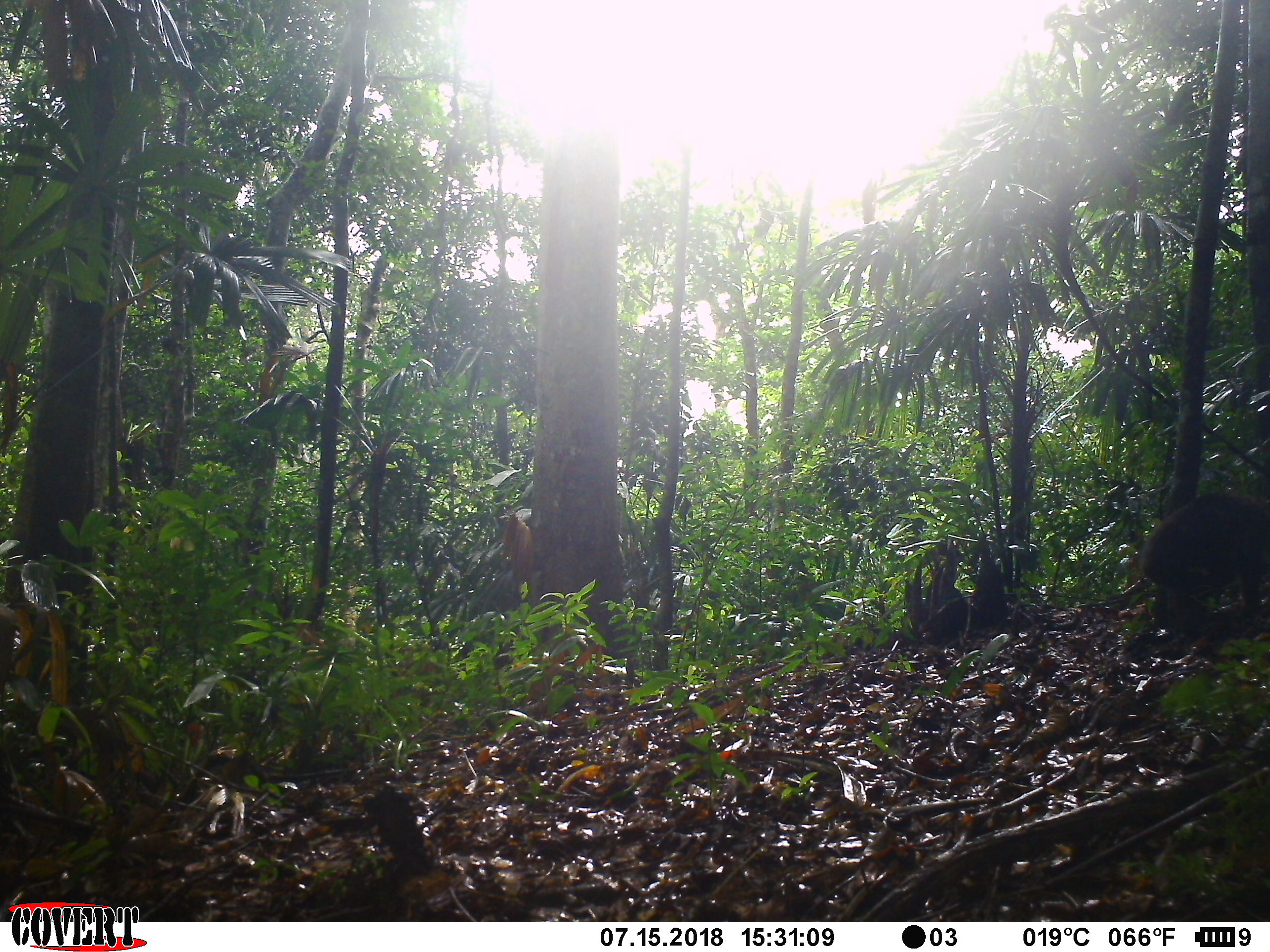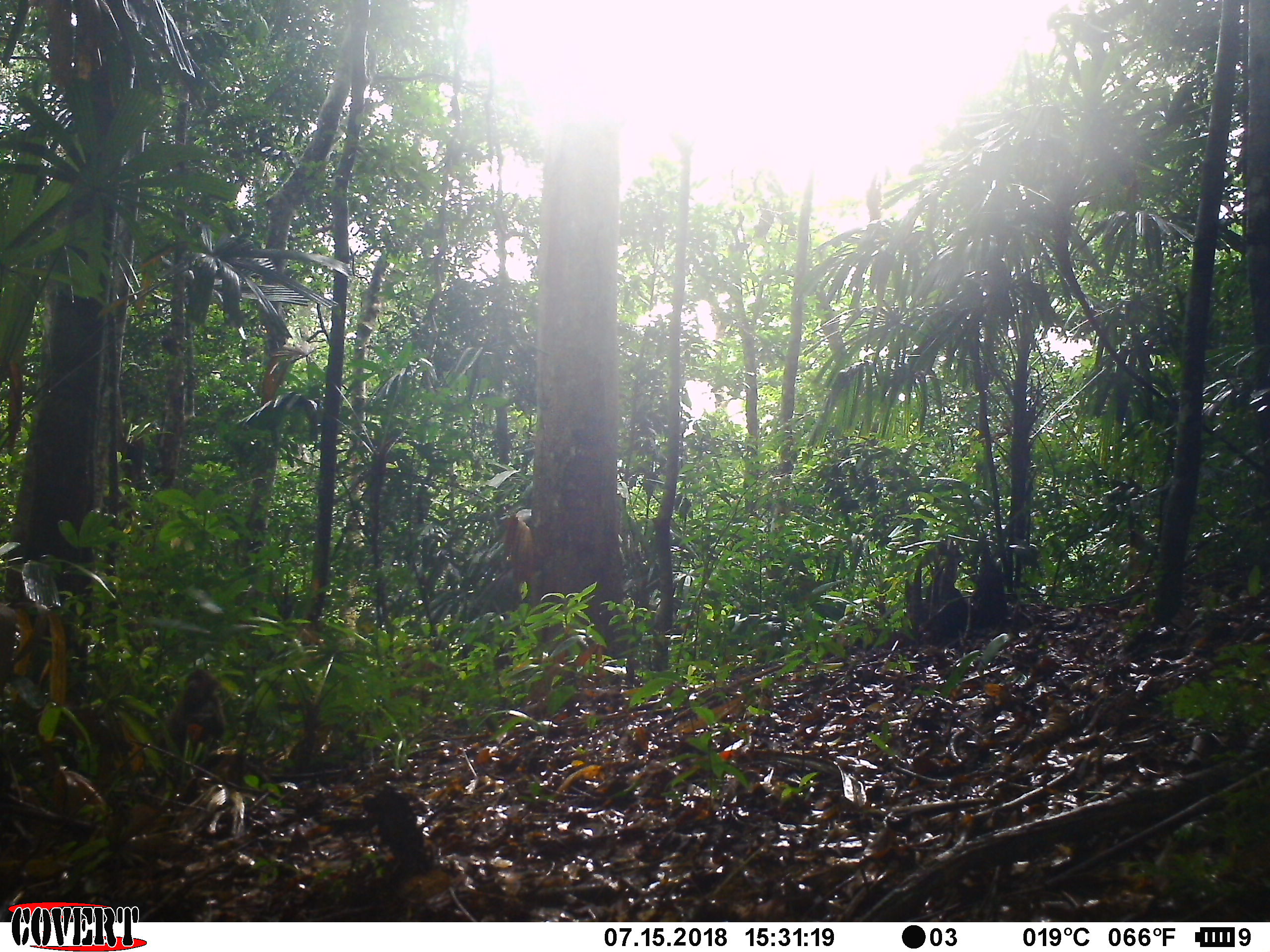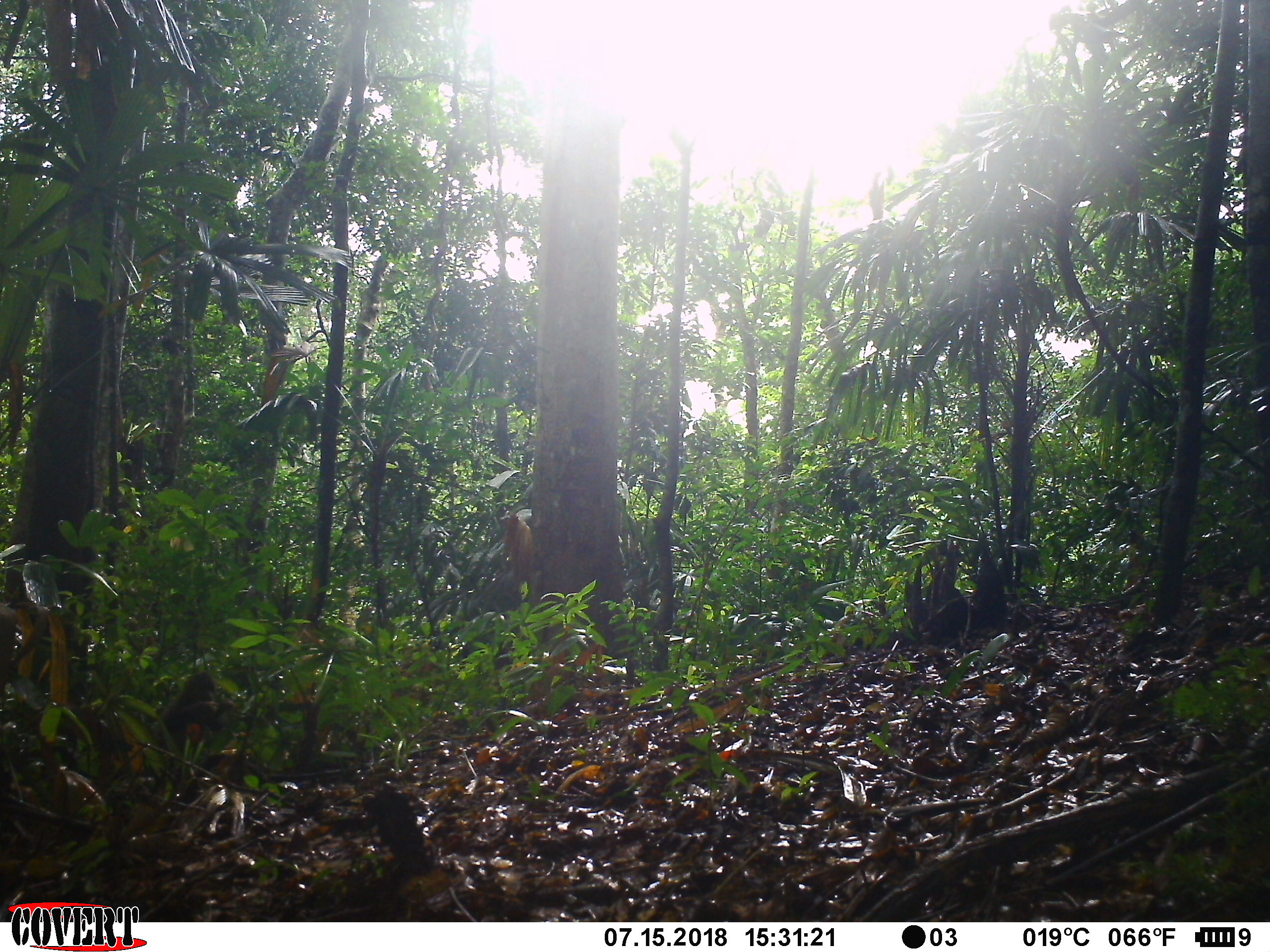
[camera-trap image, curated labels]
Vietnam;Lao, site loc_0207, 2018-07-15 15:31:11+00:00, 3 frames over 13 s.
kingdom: Animalia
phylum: Chordata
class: Mammalia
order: Primates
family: Cercopithecidae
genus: Macaca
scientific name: Macaca arctoides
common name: stump-tailed macaque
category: stump tailed macaque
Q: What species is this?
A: Stump tailed macaque (stump-tailed macaque) (Macaca arctoides).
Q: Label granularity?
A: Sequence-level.